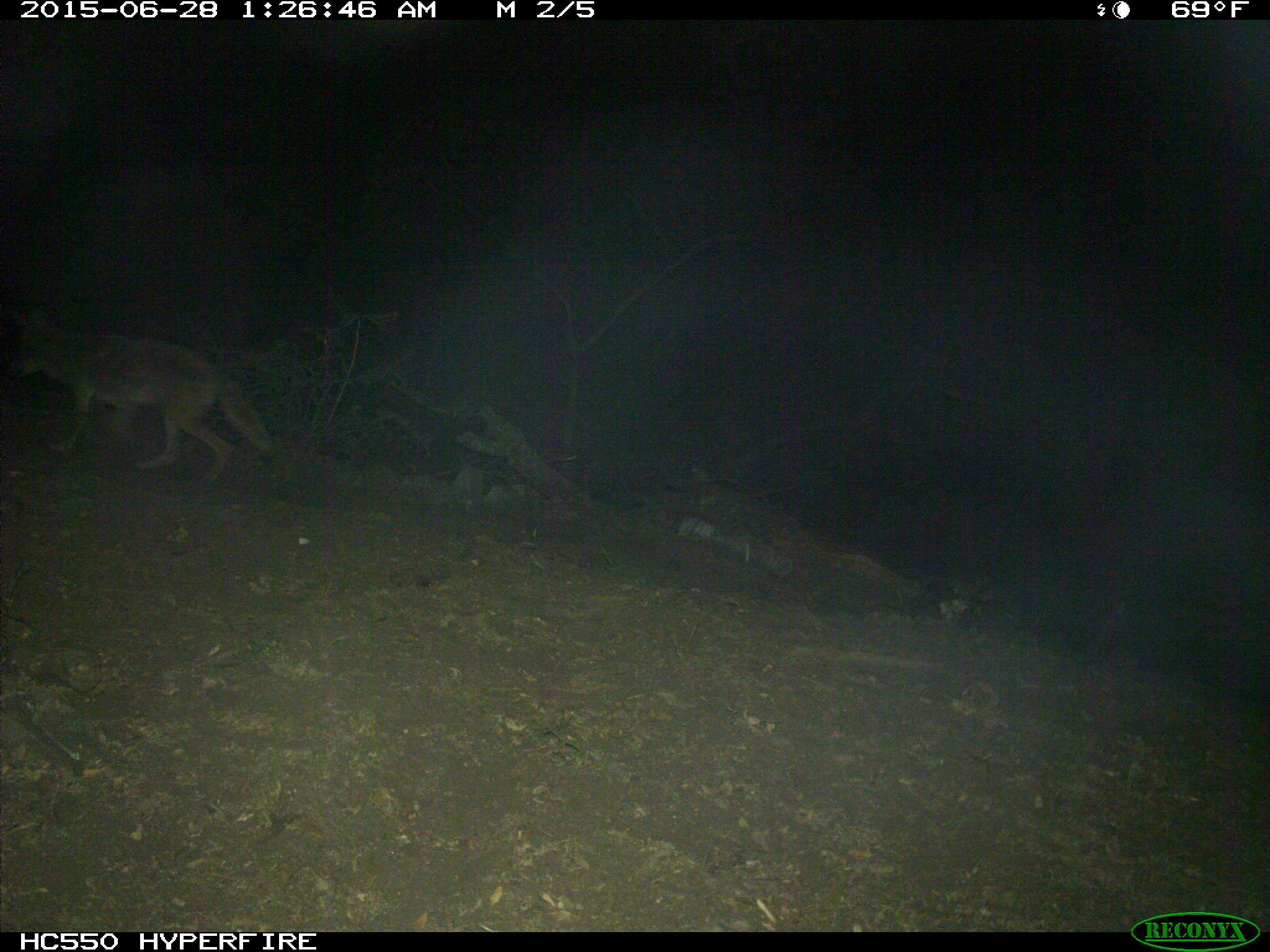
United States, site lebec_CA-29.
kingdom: Animalia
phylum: Chordata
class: Mammalia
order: Carnivora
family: Canidae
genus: Canis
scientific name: Canis latrans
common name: coyote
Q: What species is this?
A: Canis latrans (coyote).